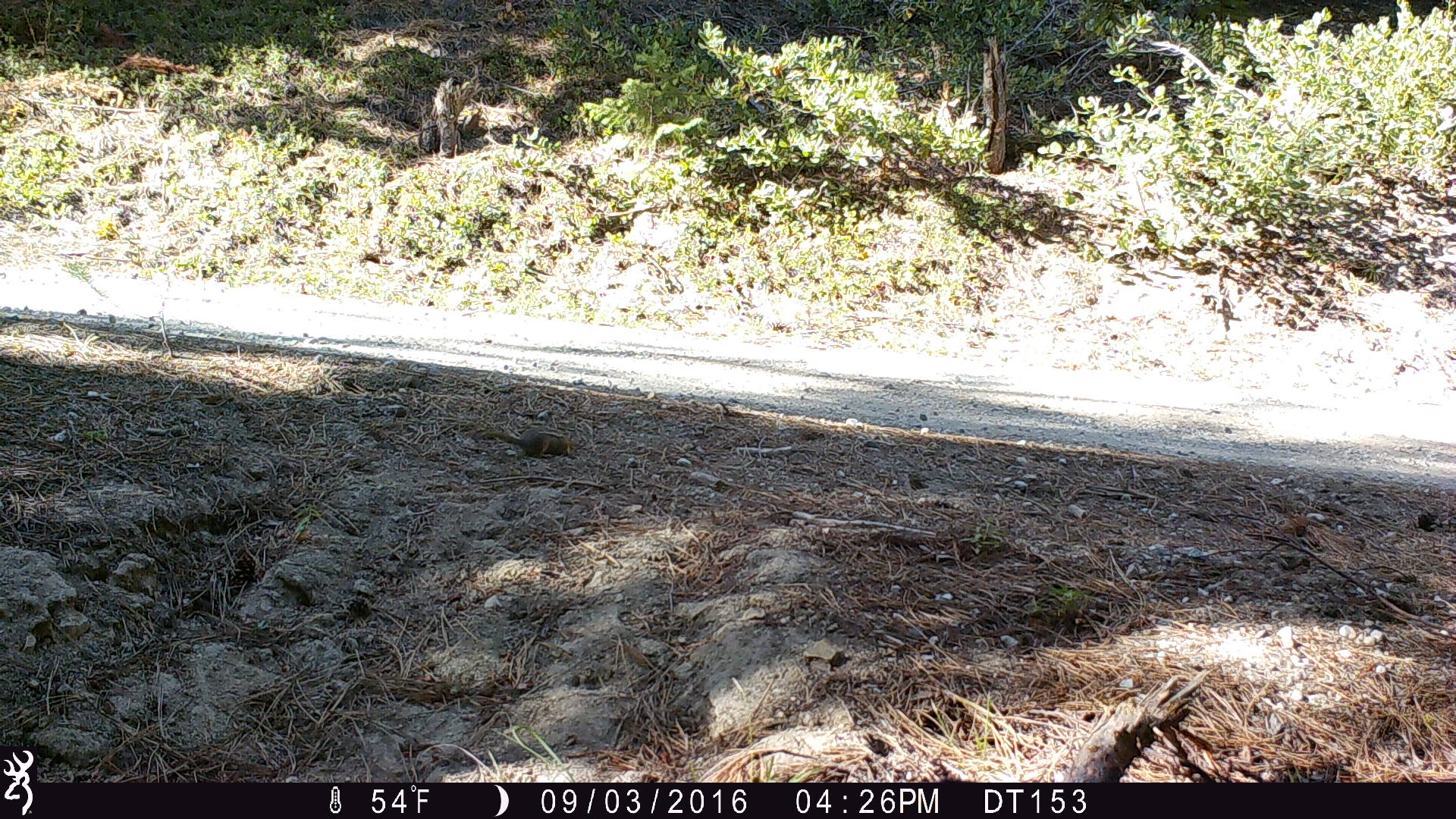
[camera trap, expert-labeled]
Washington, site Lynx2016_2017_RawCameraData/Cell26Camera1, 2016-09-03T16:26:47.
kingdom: Animalia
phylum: Chordata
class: Mammalia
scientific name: Mammalia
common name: small mammal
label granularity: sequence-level